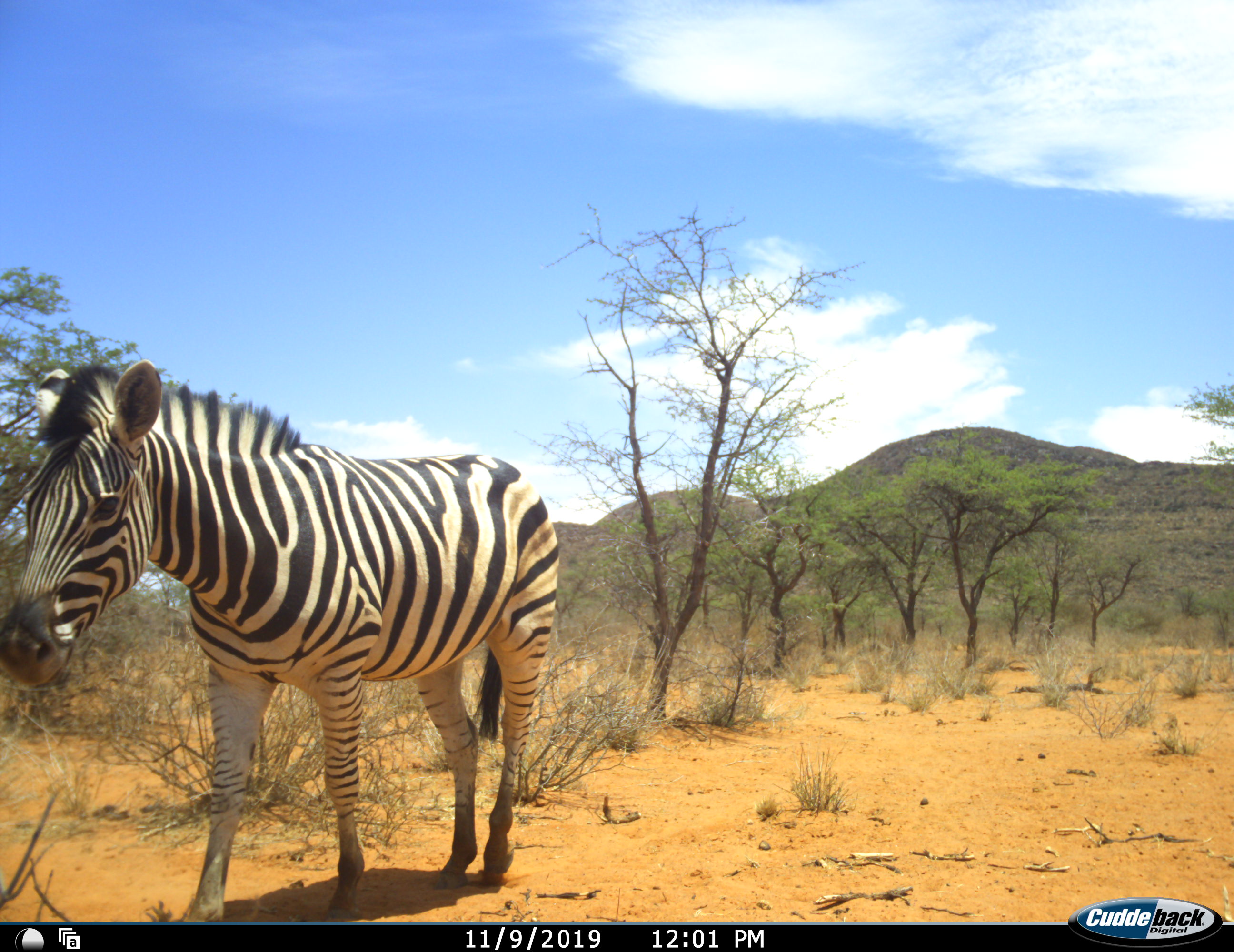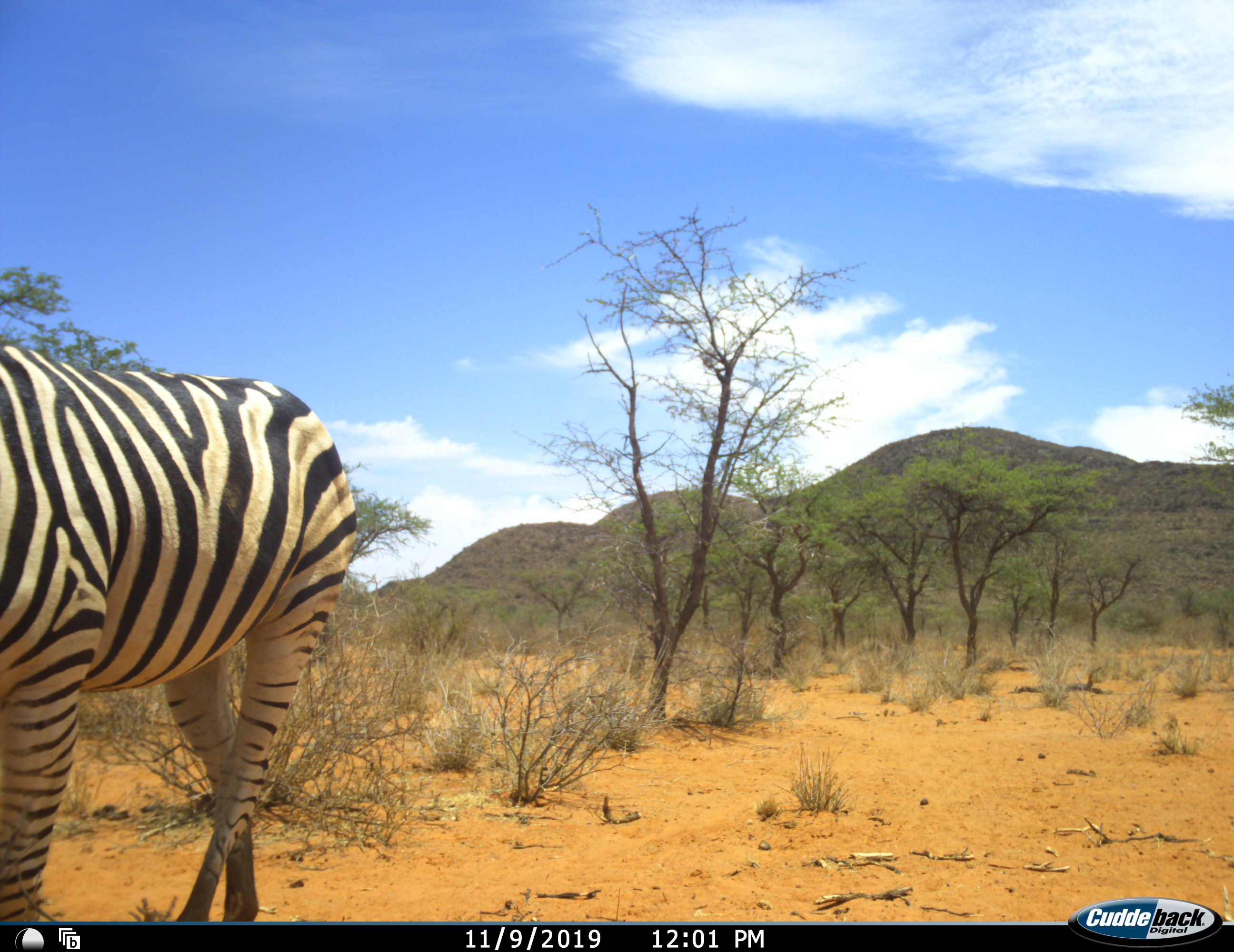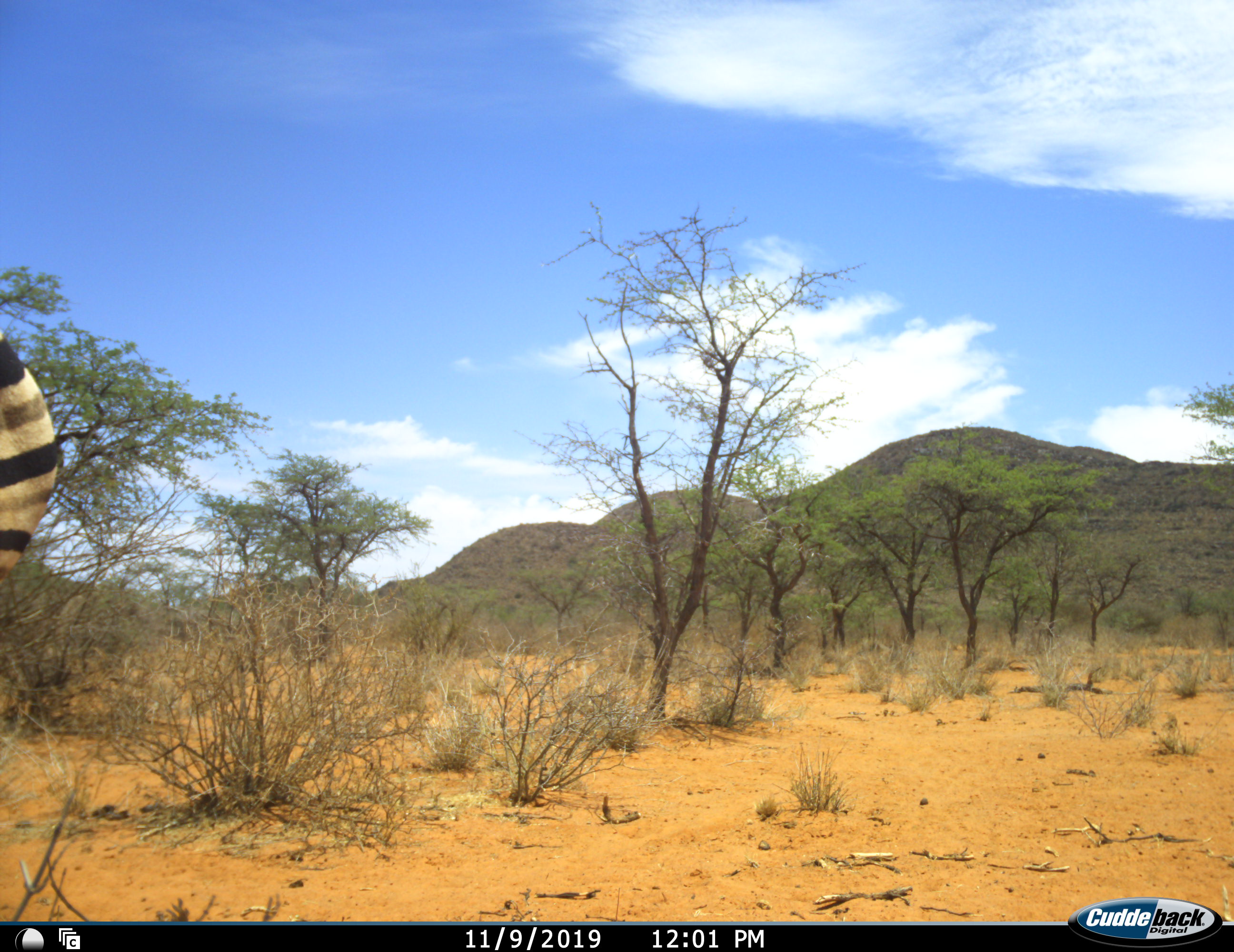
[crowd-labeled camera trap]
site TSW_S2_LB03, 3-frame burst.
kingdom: Animalia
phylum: Chordata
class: Mammalia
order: Perissodactyla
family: Equidae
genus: Equus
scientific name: Equus quagga burchellii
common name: burchell's zebra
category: zebraburchells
Zebraburchells (burchell's zebra) (Equus quagga burchellii), count 1. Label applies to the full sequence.